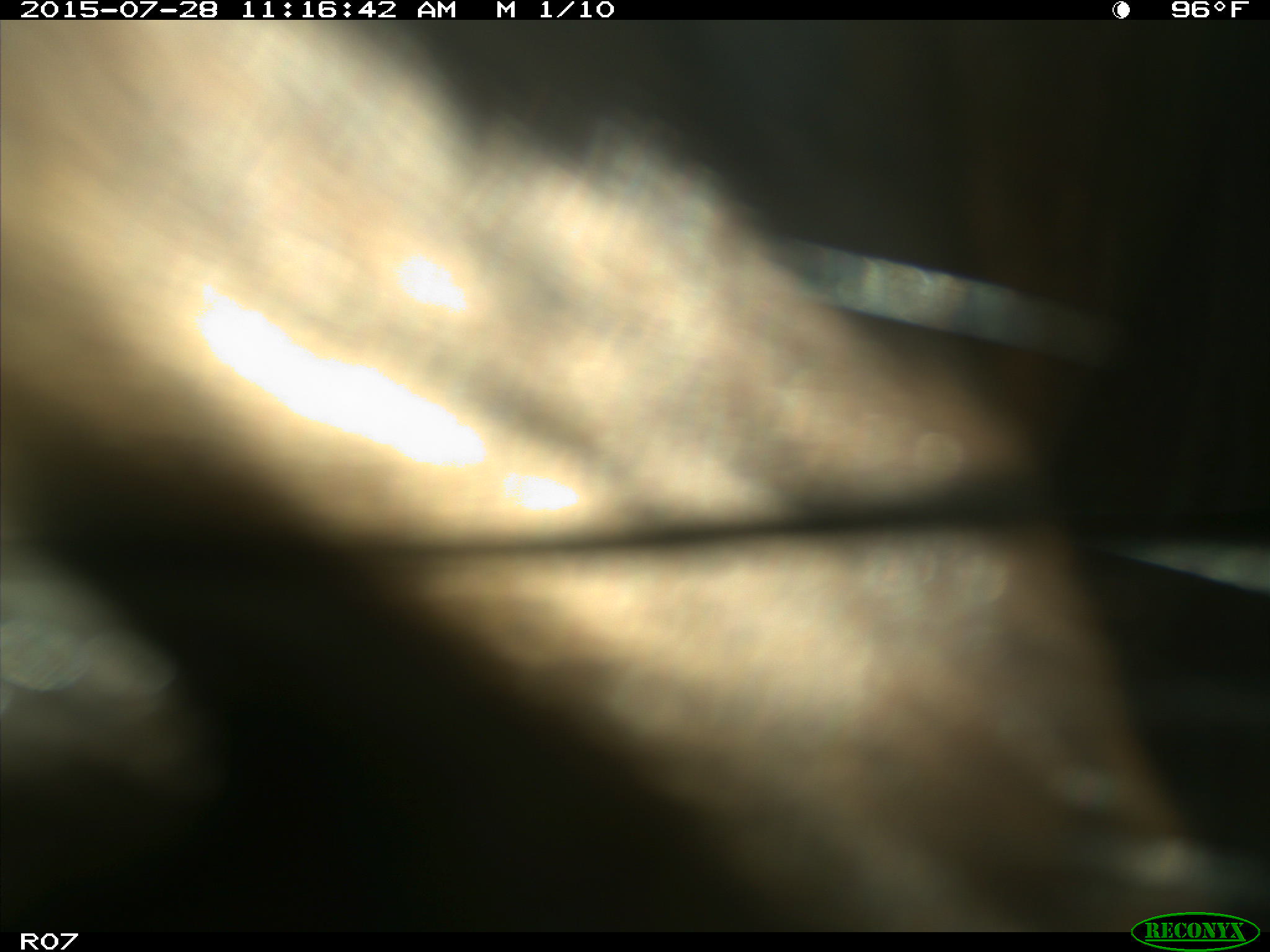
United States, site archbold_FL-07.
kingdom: Animalia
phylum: Chordata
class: Mammalia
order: Artiodactyla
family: Bovidae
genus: Bos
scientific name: Bos taurus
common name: domestic cow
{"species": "Bos taurus (domestic cow)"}